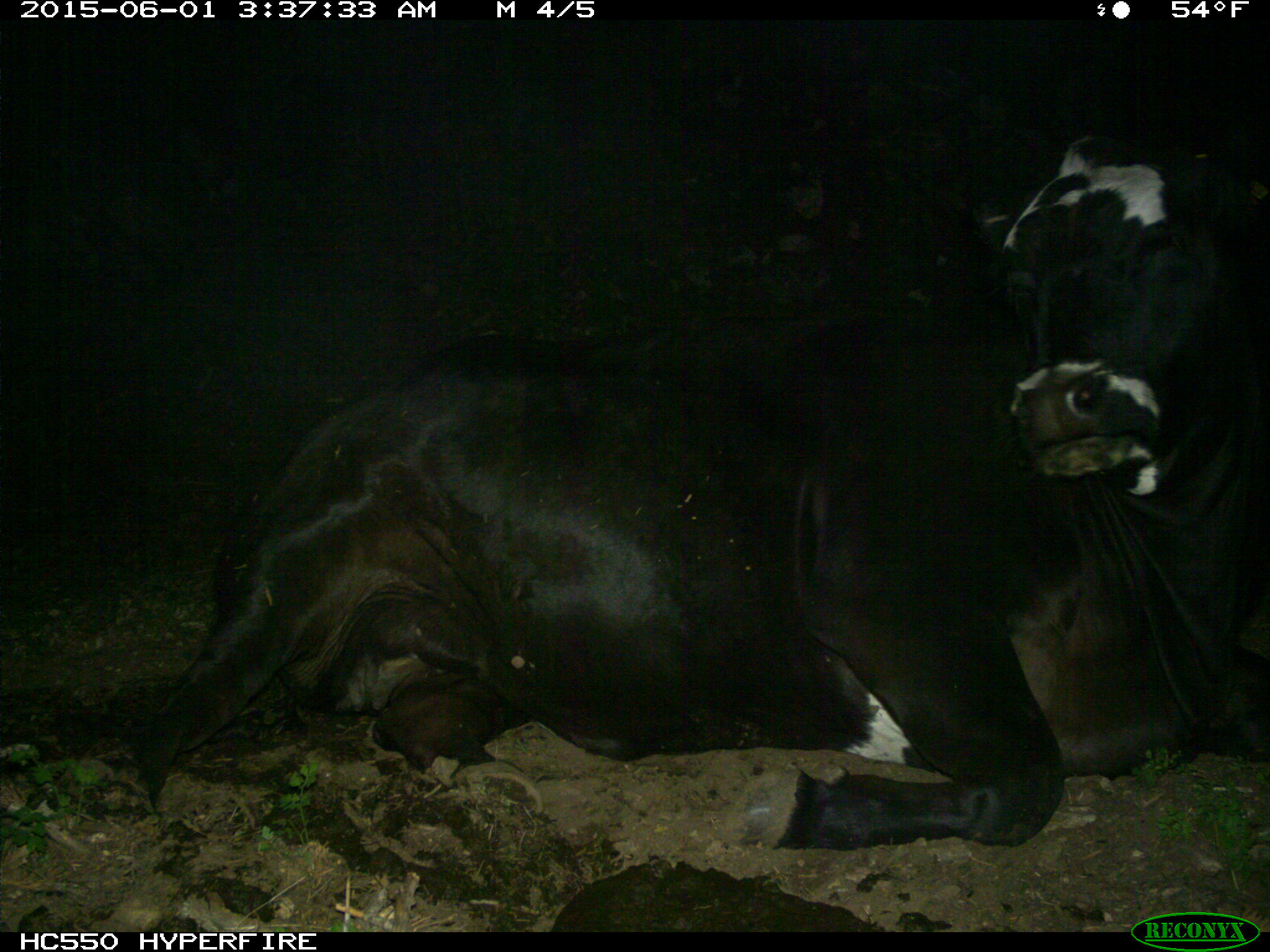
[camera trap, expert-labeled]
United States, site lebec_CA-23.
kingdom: Animalia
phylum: Chordata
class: Mammalia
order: Artiodactyla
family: Bovidae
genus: Bos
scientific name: Bos taurus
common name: domestic cow